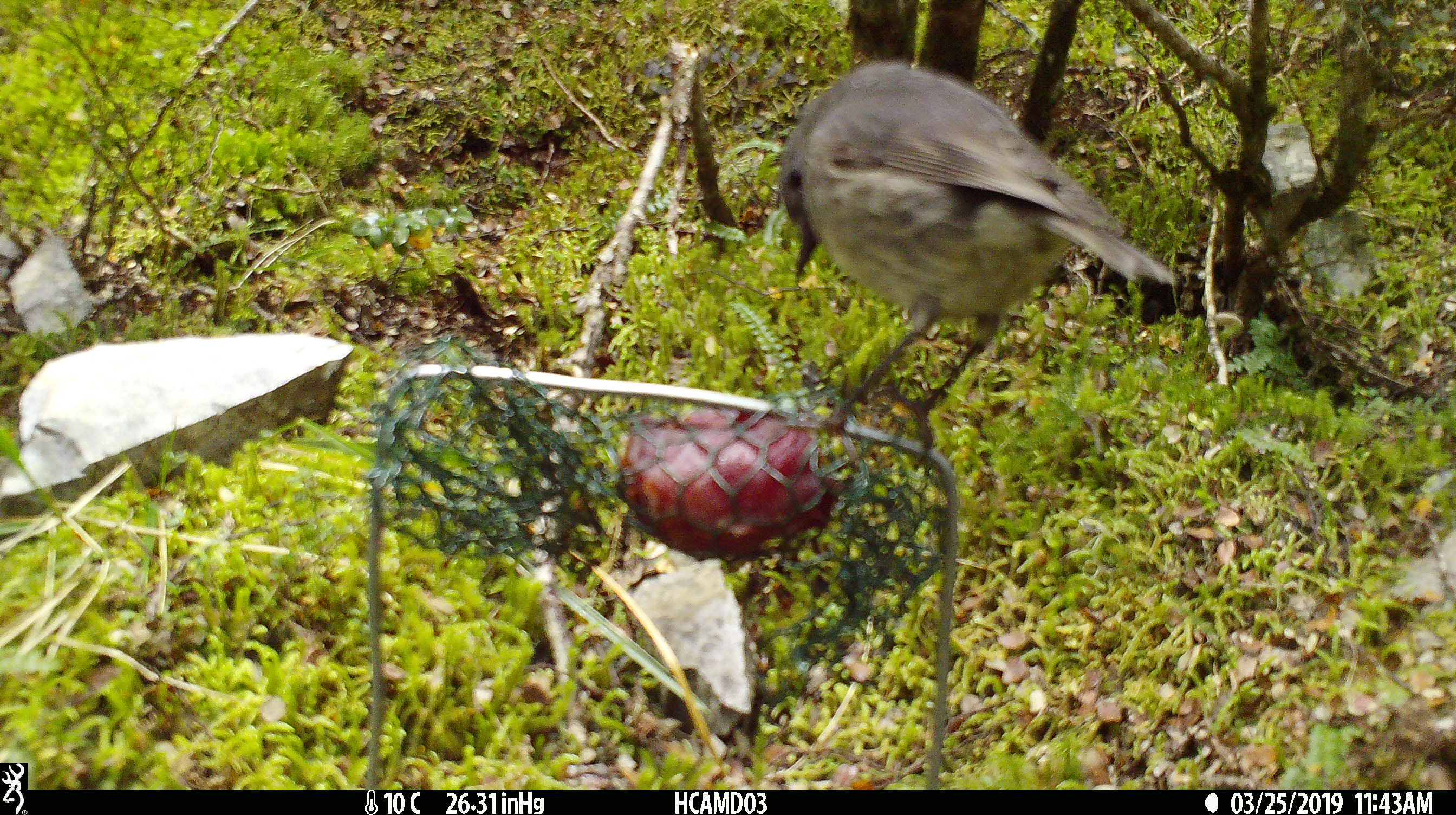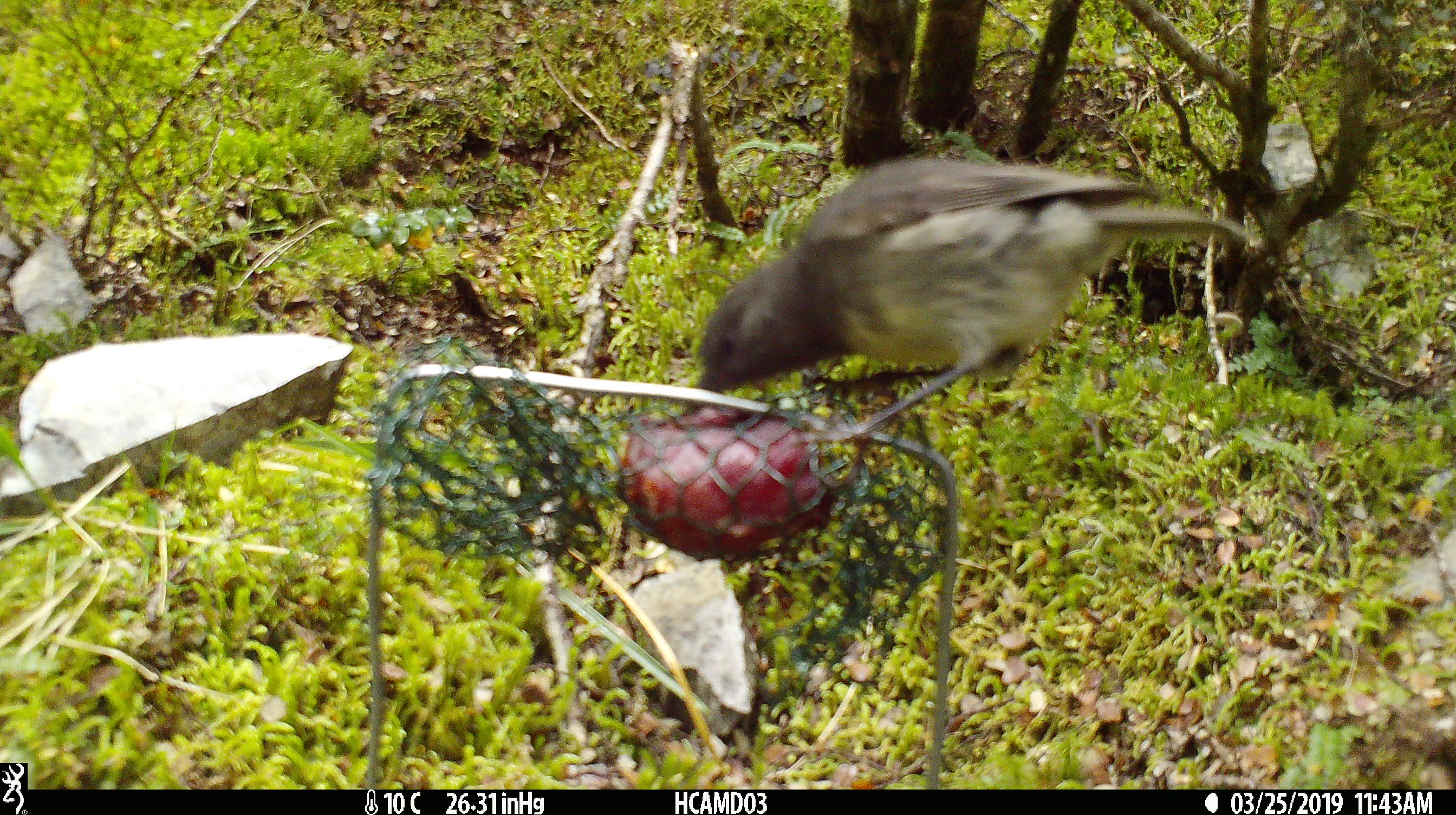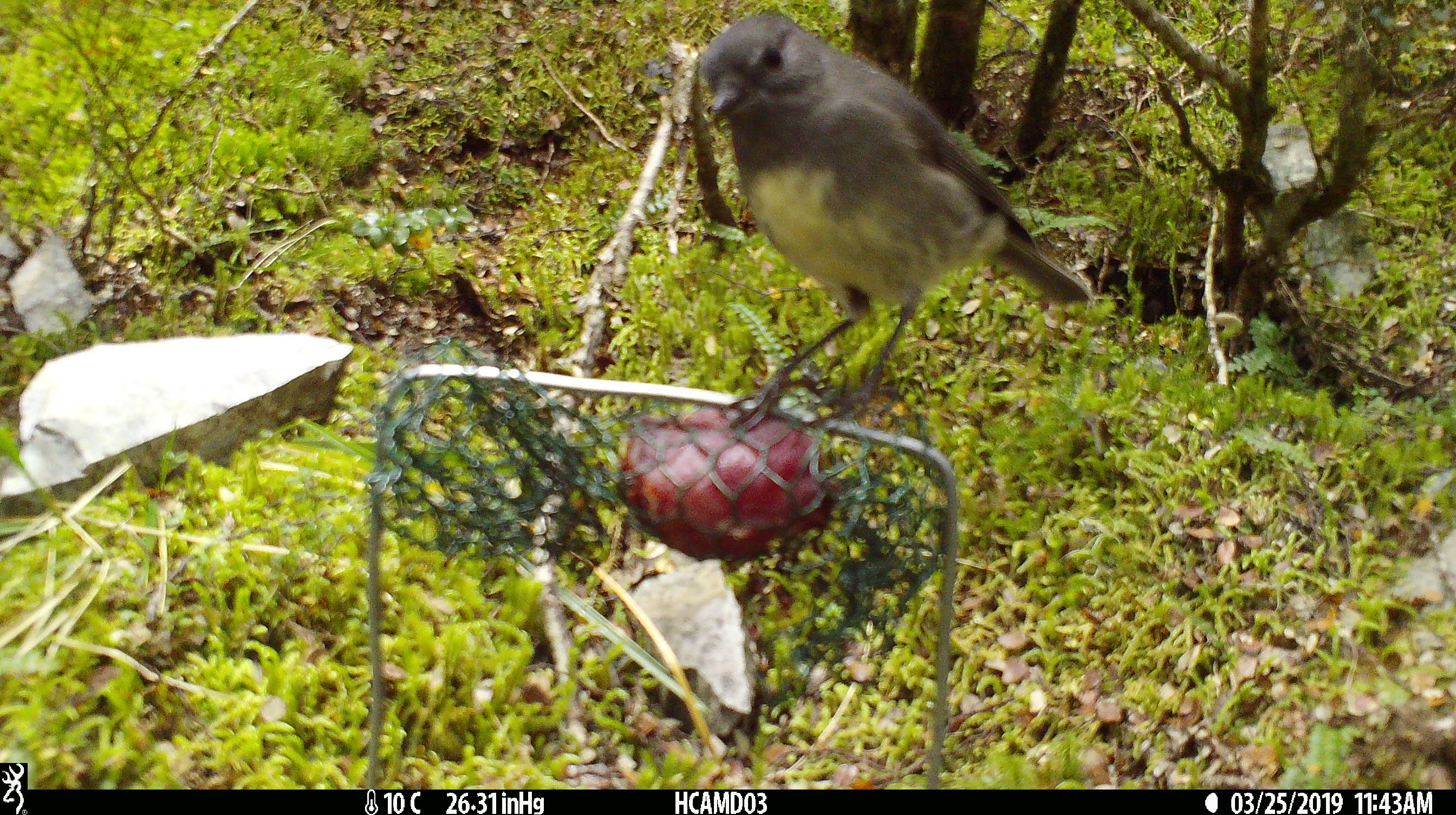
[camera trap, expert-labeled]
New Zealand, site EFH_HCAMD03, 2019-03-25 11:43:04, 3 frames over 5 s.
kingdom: Animalia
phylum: Chordata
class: Aves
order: Passeriformes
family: Petroicidae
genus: Petroica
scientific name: Petroica australis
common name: new zealand robin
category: robin